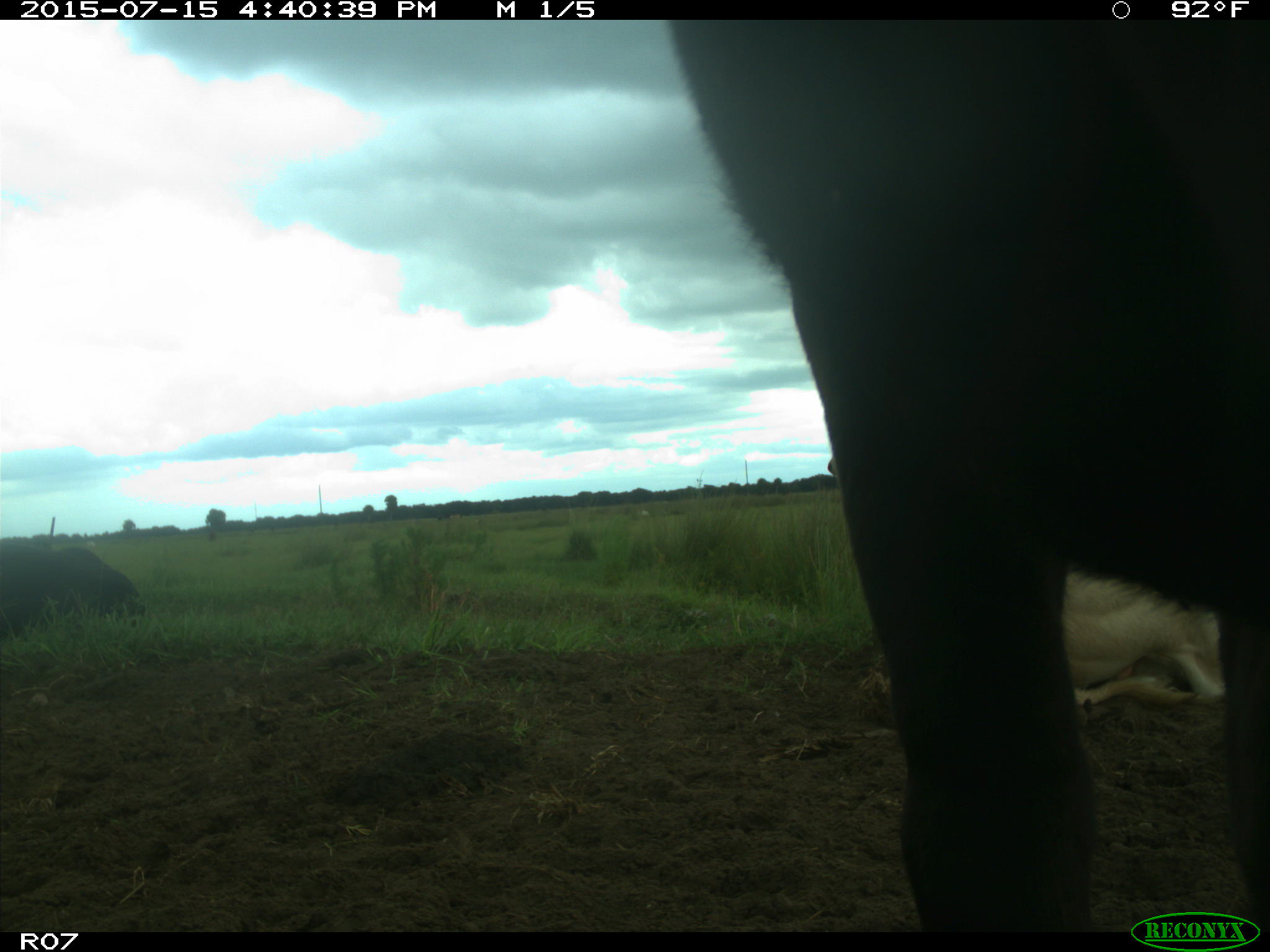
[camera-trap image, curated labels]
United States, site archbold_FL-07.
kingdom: Animalia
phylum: Chordata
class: Mammalia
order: Artiodactyla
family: Bovidae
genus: Bos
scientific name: Bos taurus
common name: domestic cow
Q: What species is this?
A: Bos taurus (domestic cow).